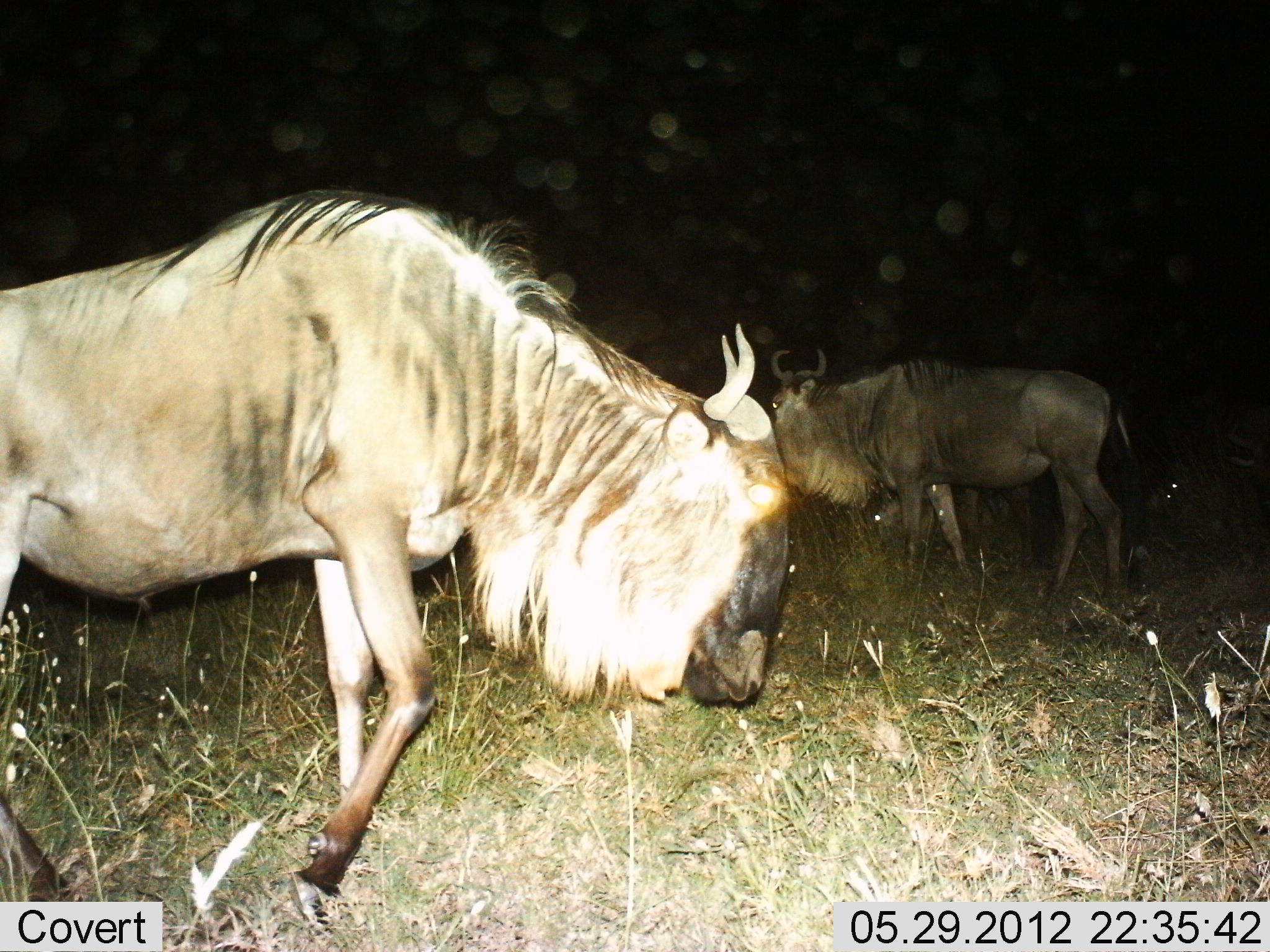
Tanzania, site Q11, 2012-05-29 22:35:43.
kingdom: Animalia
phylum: Chordata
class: Mammalia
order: Artiodactyla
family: Bovidae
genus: Connochaetes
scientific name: Connochaetes taurinus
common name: blue wildebeest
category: wildebeest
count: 2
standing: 40%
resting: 0%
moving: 100%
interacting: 0%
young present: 0%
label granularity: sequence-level